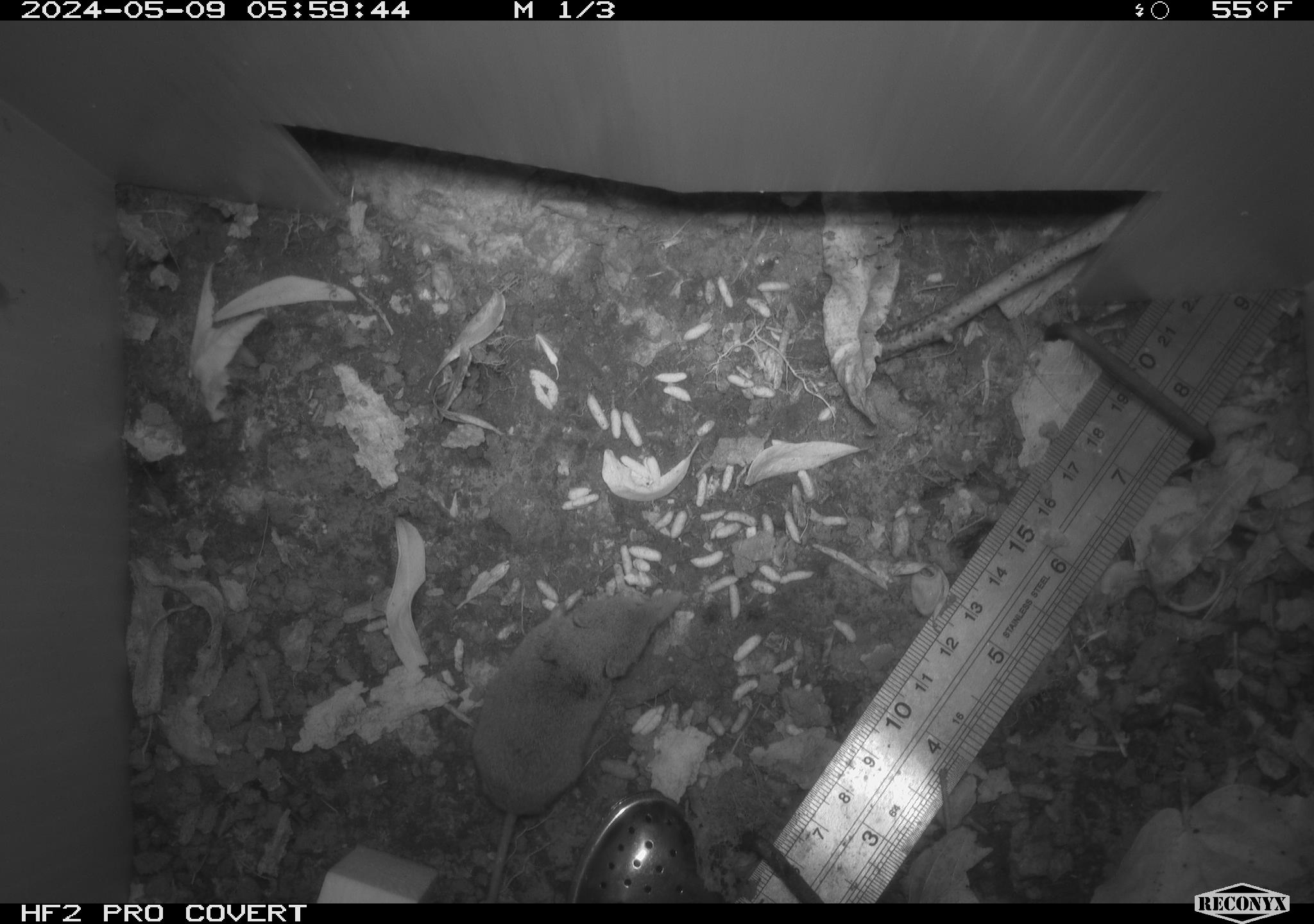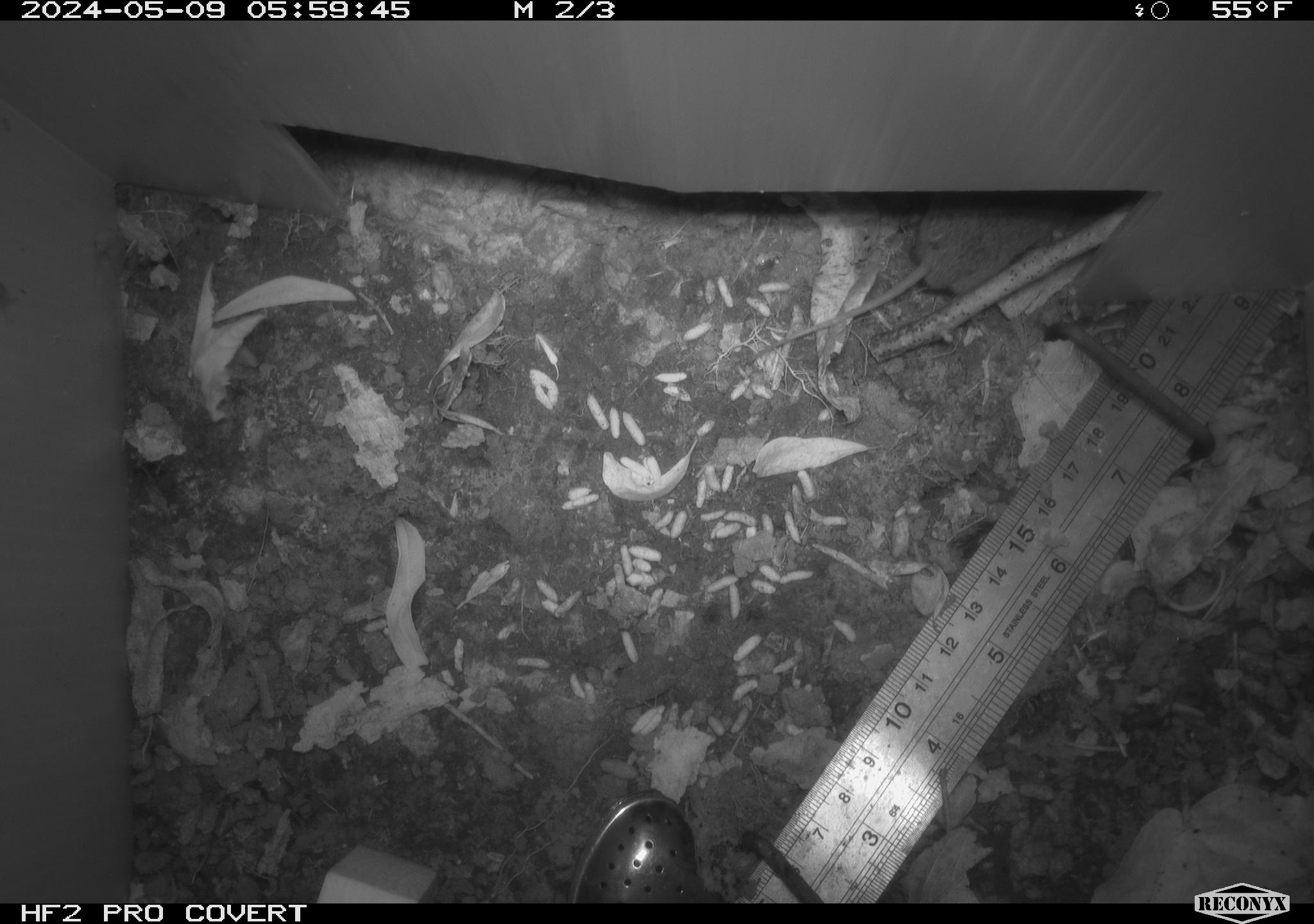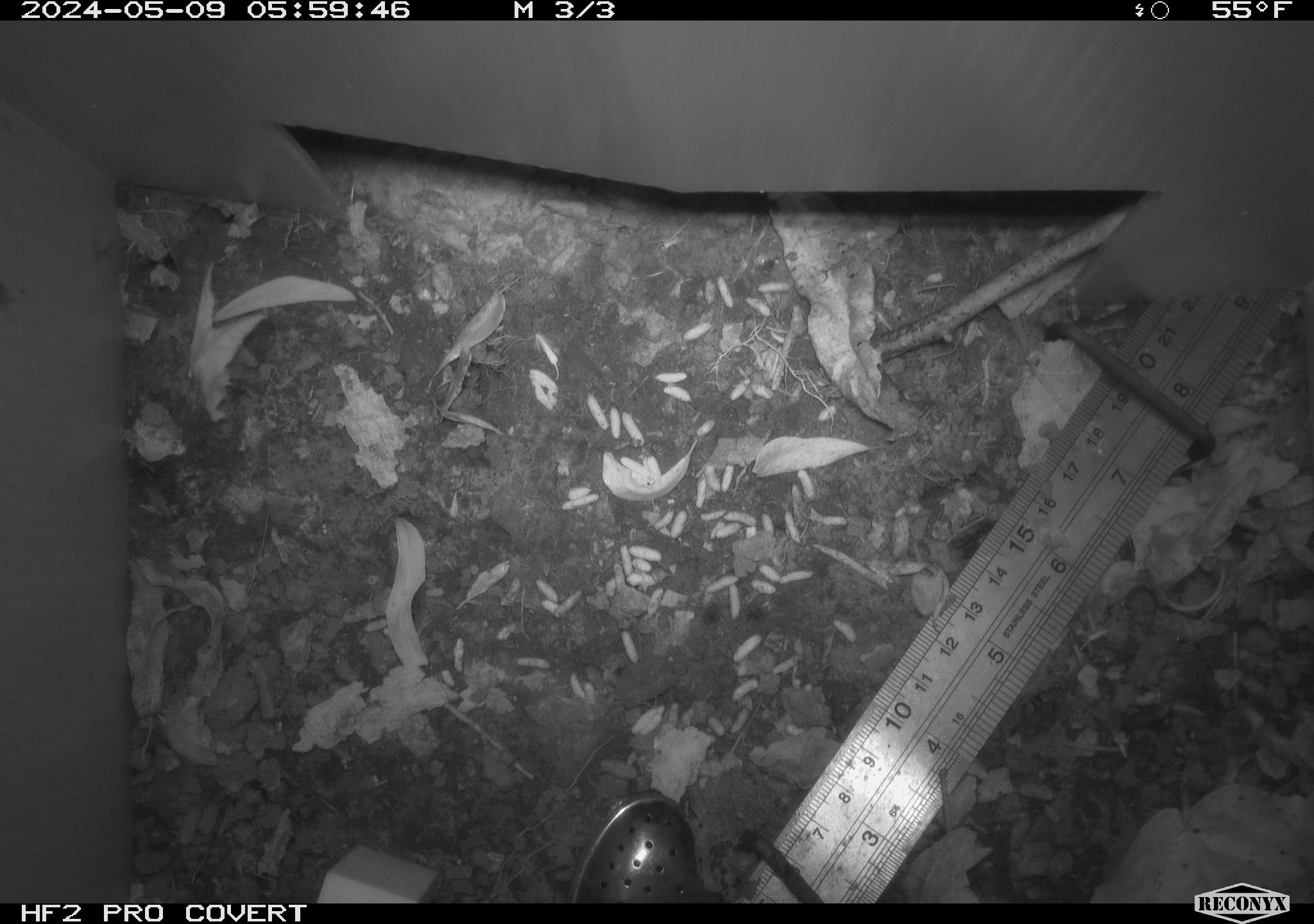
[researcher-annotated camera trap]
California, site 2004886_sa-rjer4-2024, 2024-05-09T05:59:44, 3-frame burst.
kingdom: Animalia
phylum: Chordata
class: Mammalia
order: Eulipotyphla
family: Soricidae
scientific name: Soricidae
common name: shrews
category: soricidae family